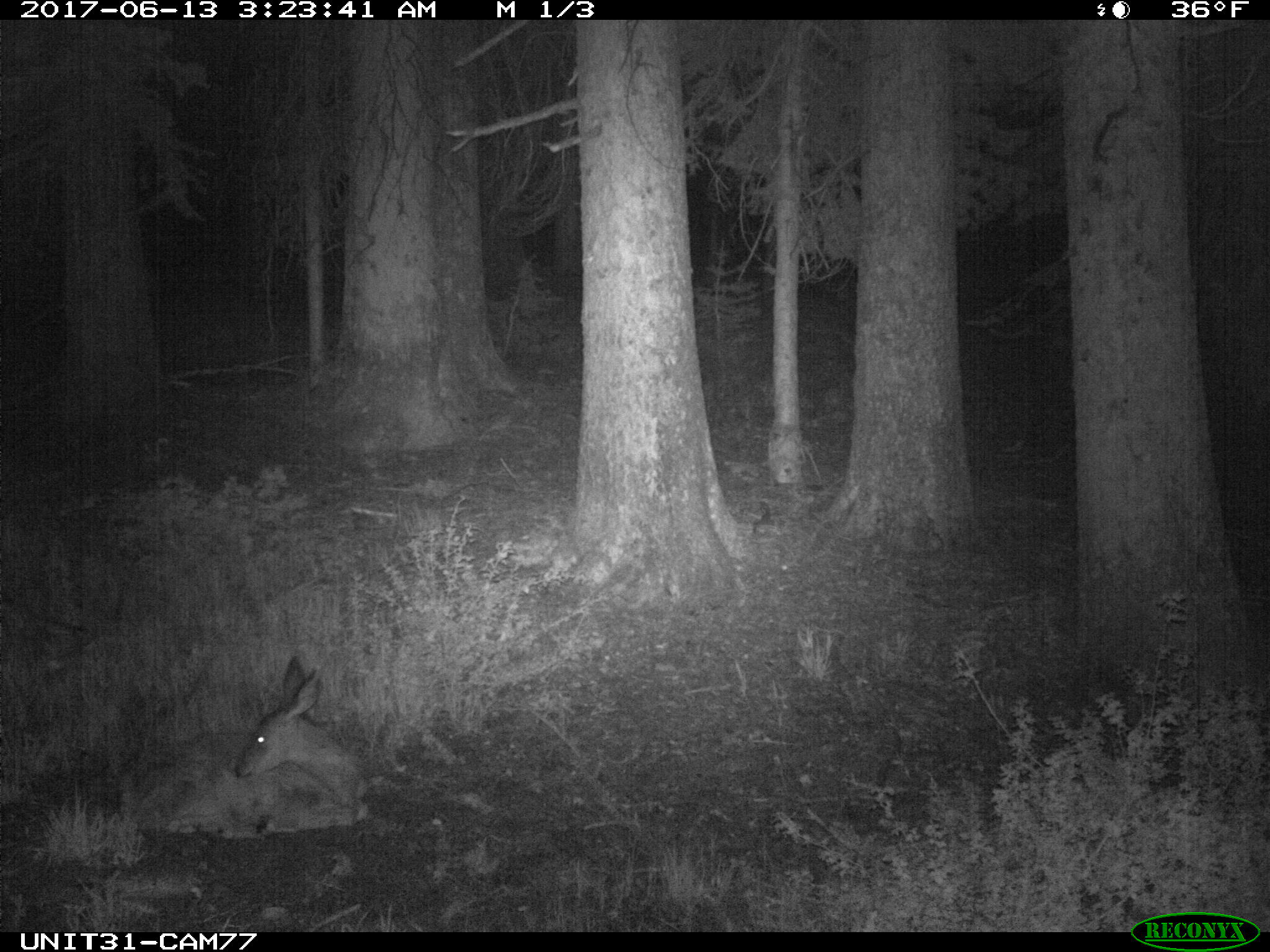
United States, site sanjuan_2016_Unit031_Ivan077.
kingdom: Animalia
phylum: Chordata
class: Mammalia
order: Artiodactyla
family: Cervidae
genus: Odocoileus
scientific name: Odocoileus hemionus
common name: mule deer